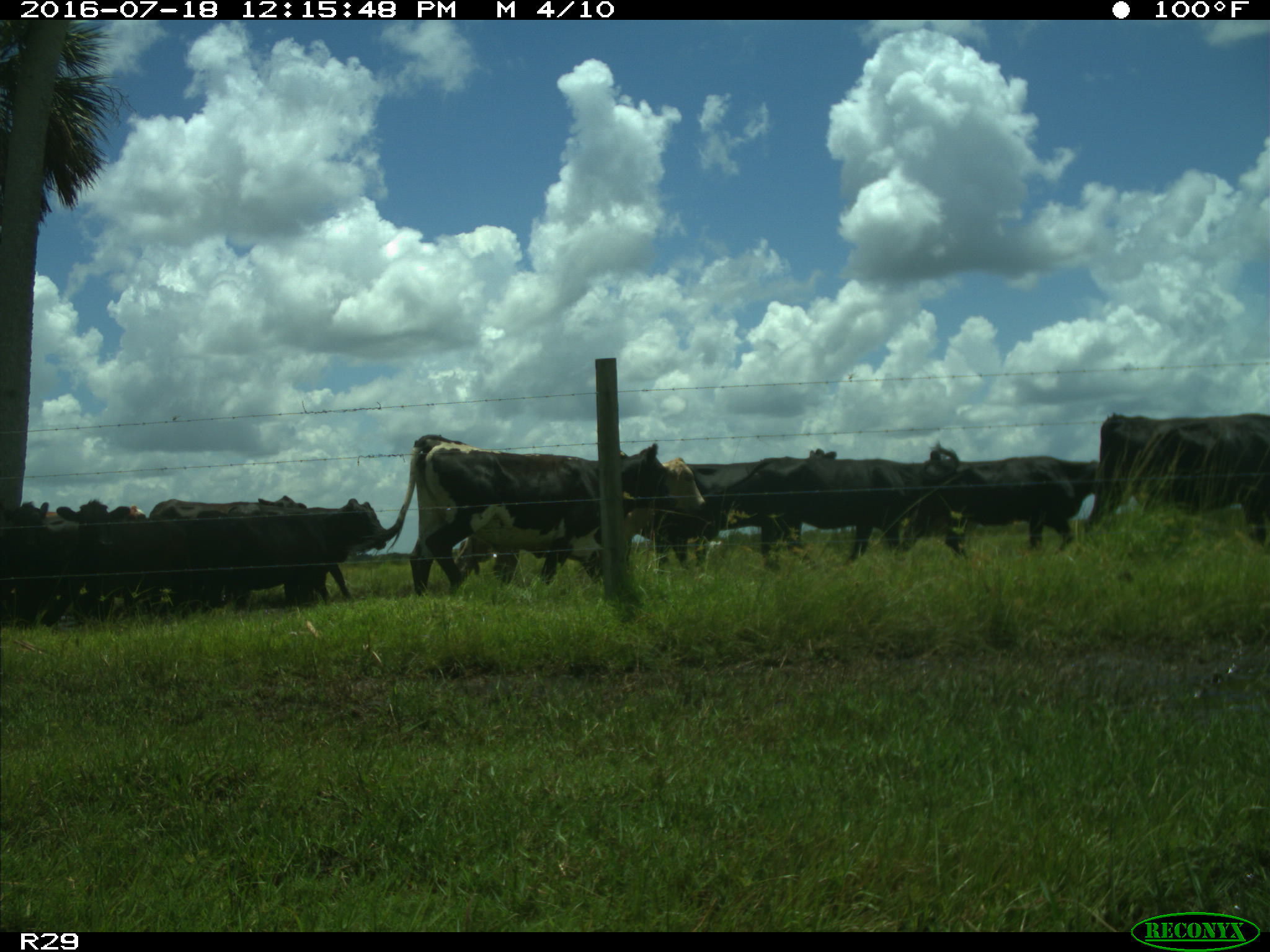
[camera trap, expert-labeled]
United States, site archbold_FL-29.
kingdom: Animalia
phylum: Chordata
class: Mammalia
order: Artiodactyla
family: Bovidae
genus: Bos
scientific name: Bos taurus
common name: domestic cow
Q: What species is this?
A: Bos taurus (domestic cow).